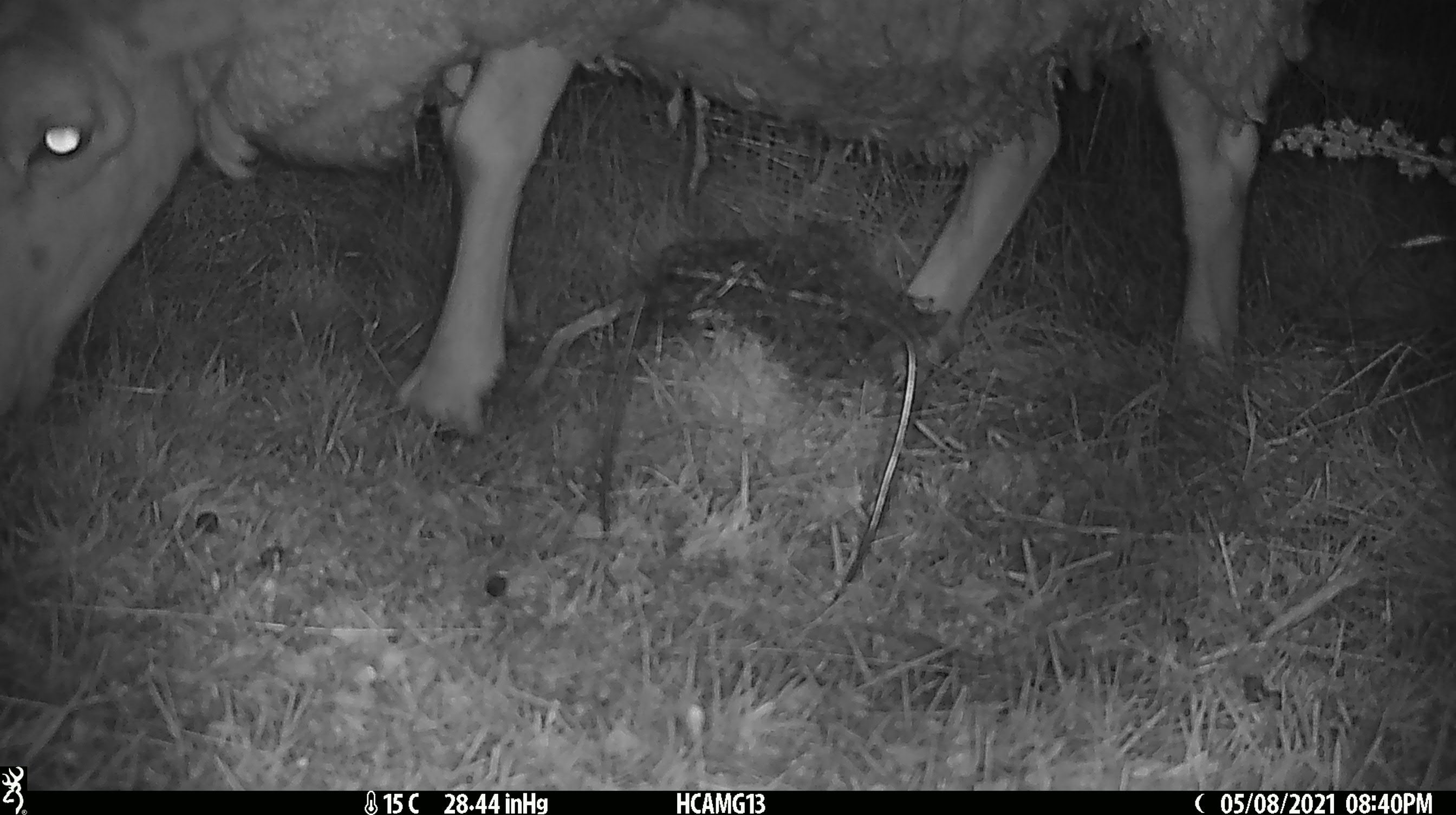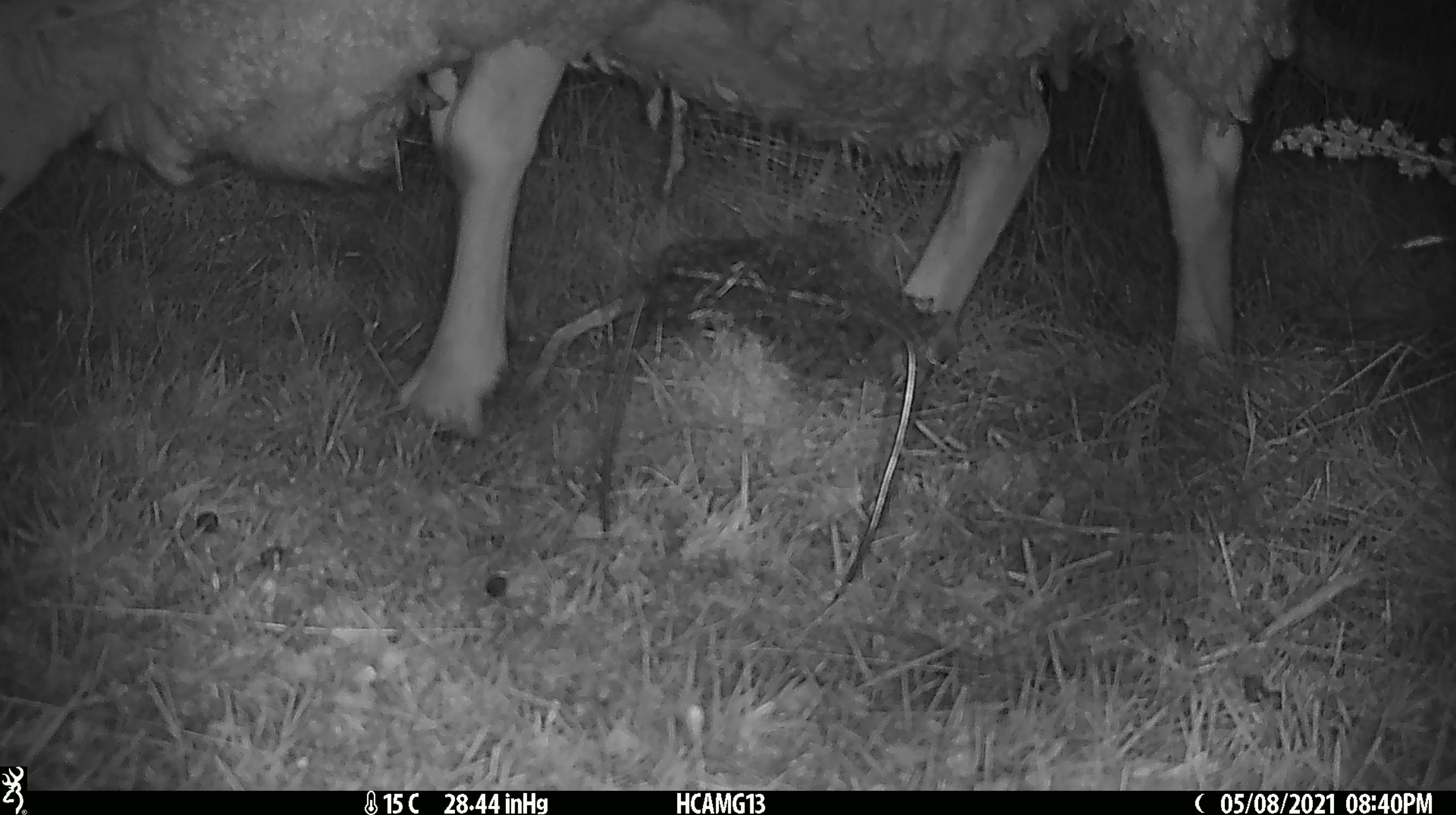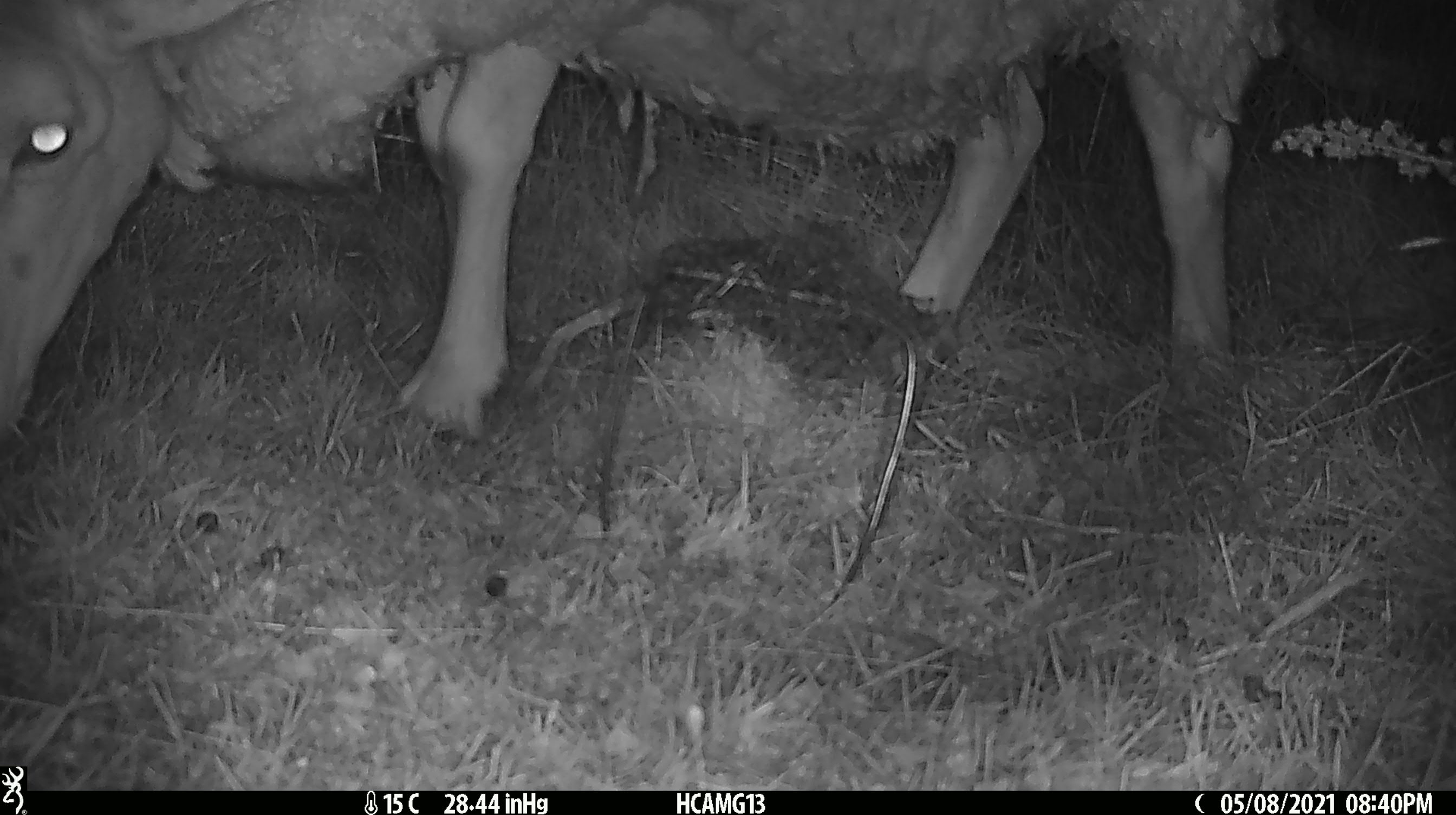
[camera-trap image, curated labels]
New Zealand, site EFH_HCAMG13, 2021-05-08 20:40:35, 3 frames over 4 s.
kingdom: Animalia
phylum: Chordata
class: Mammalia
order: Artiodactyla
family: Bovidae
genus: Ovis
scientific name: Ovis aries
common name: domestic sheep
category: sheep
Sheep (domestic sheep) (Ovis aries).